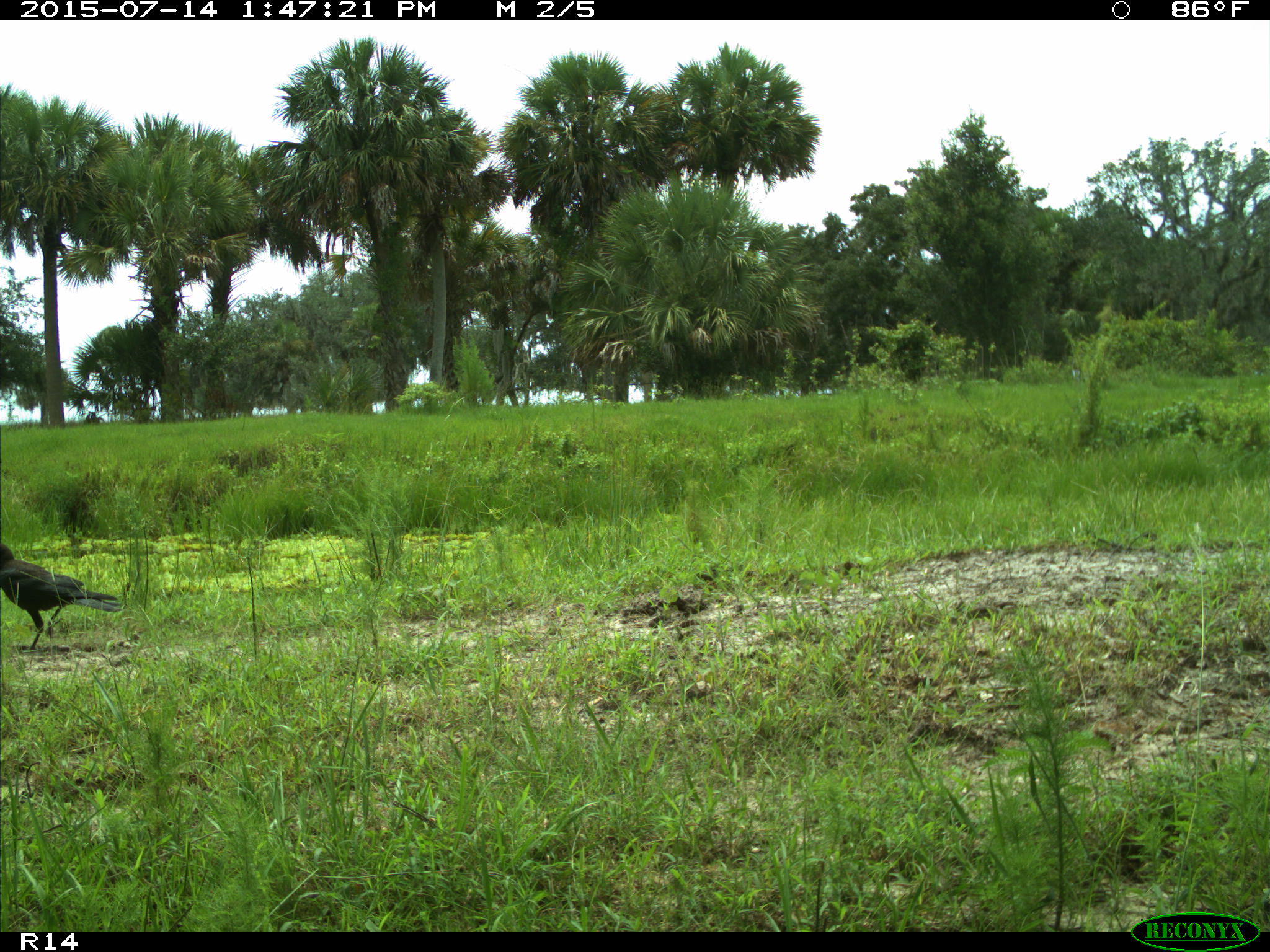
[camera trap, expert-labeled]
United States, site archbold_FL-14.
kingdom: Animalia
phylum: Chordata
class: Mammalia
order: Artiodactyla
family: Bovidae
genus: Bos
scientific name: Bos taurus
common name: domestic cow